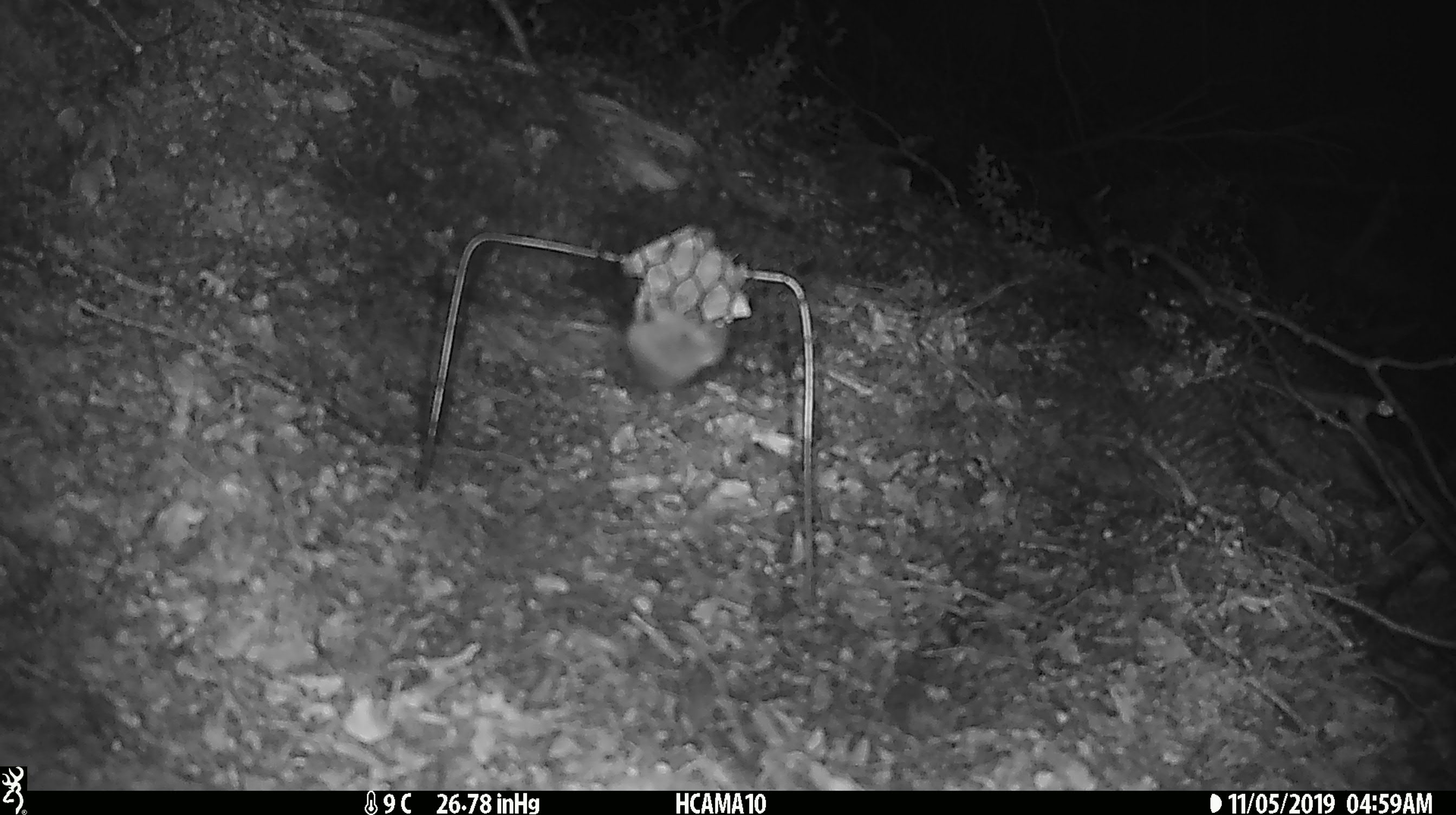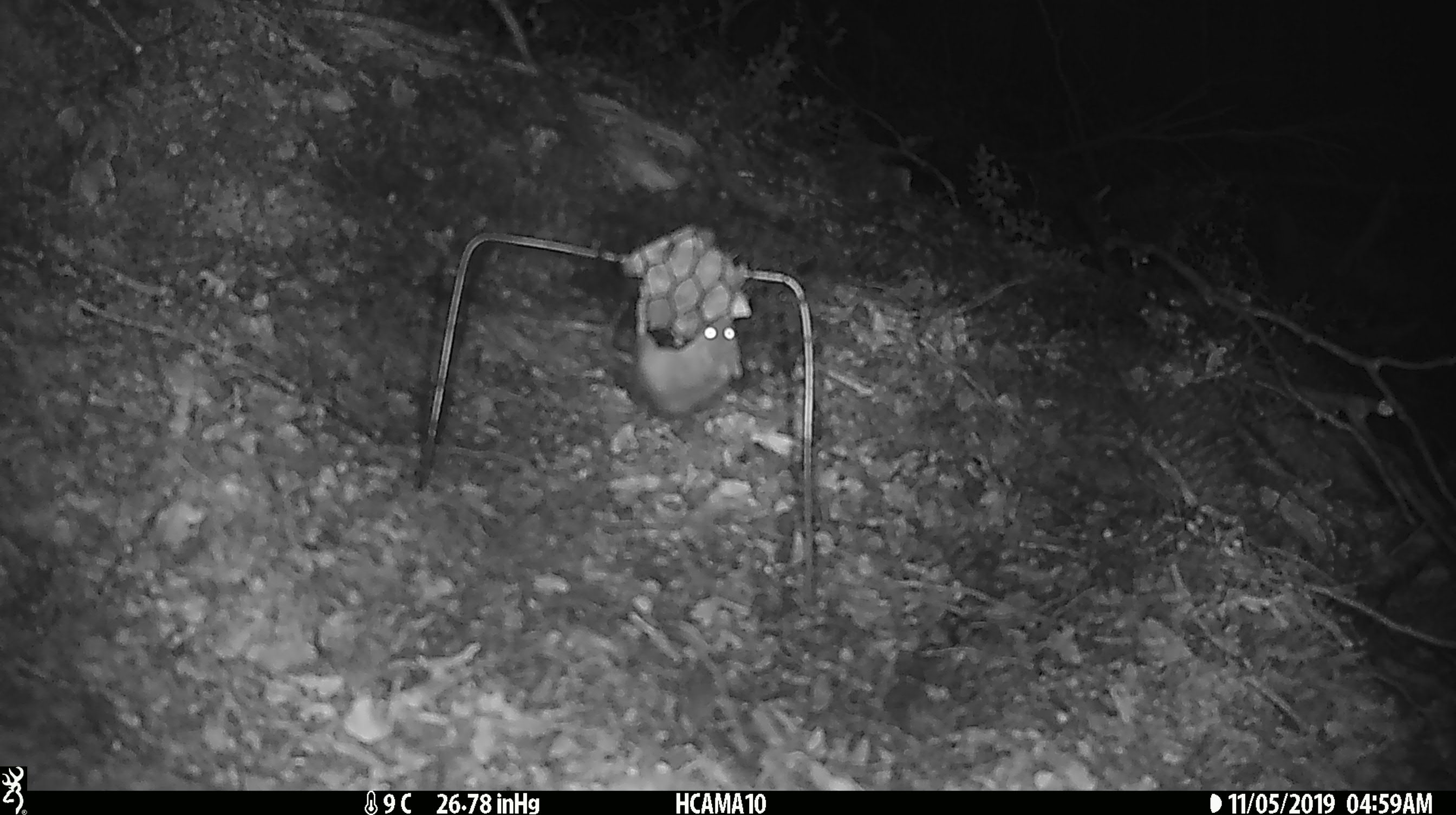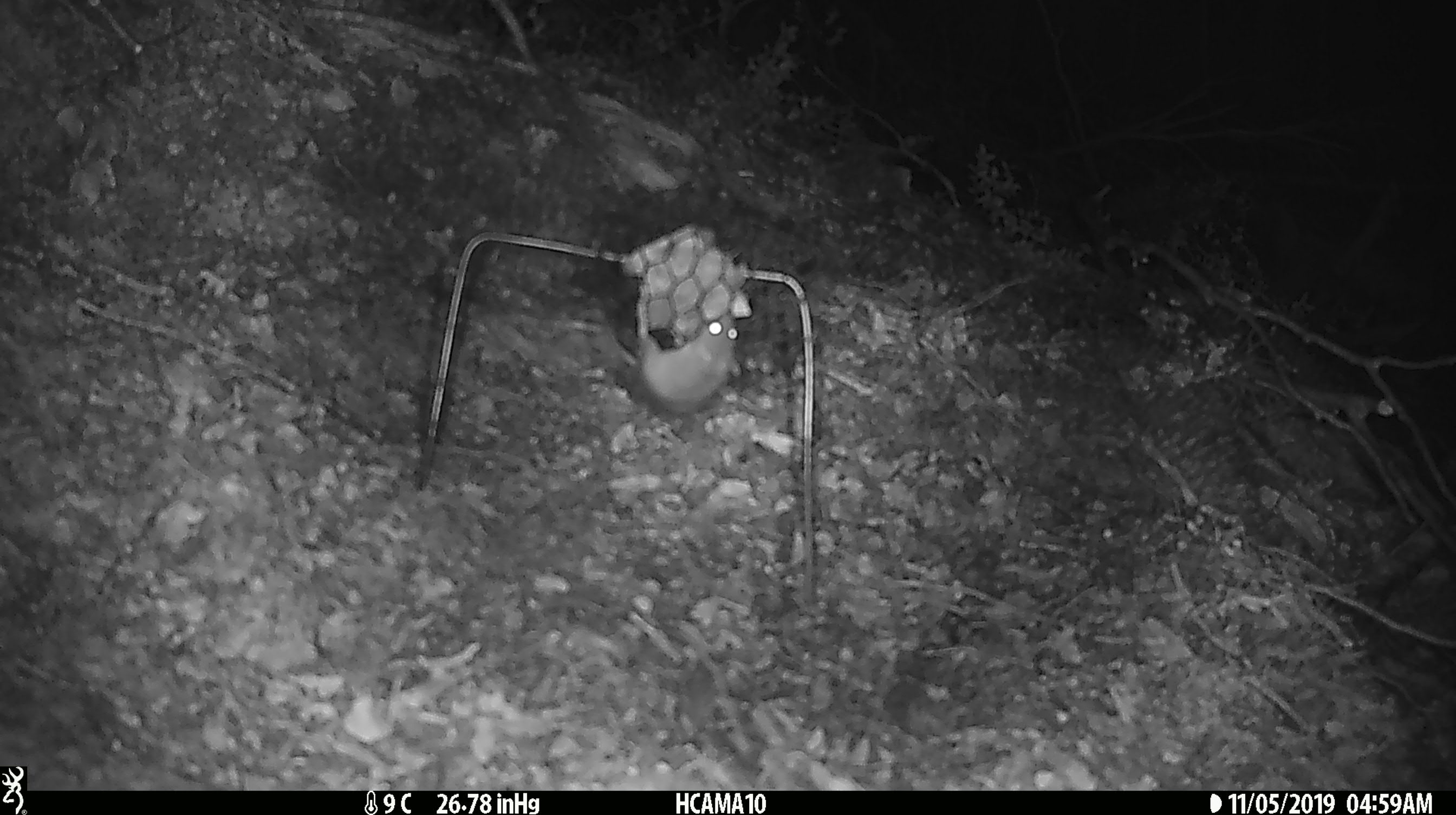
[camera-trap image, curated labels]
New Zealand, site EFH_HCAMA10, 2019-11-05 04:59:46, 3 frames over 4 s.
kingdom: Animalia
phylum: Chordata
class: Mammalia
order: Rodentia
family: Muridae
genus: Mus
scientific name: Mus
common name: mouse